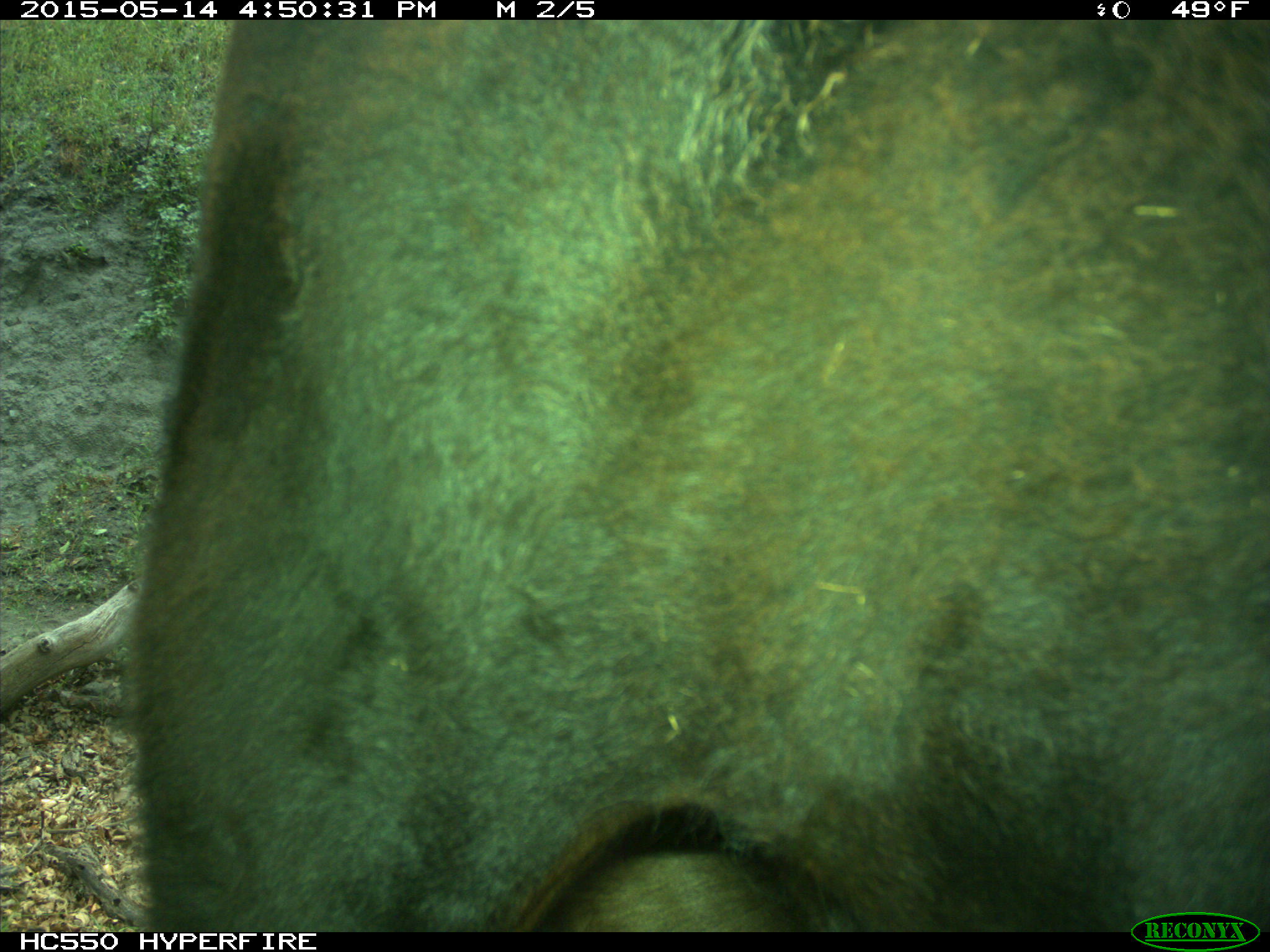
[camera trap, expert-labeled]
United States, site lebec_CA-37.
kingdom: Animalia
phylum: Chordata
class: Mammalia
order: Artiodactyla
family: Bovidae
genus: Bos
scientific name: Bos taurus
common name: domestic cow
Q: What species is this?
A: Bos taurus (domestic cow).